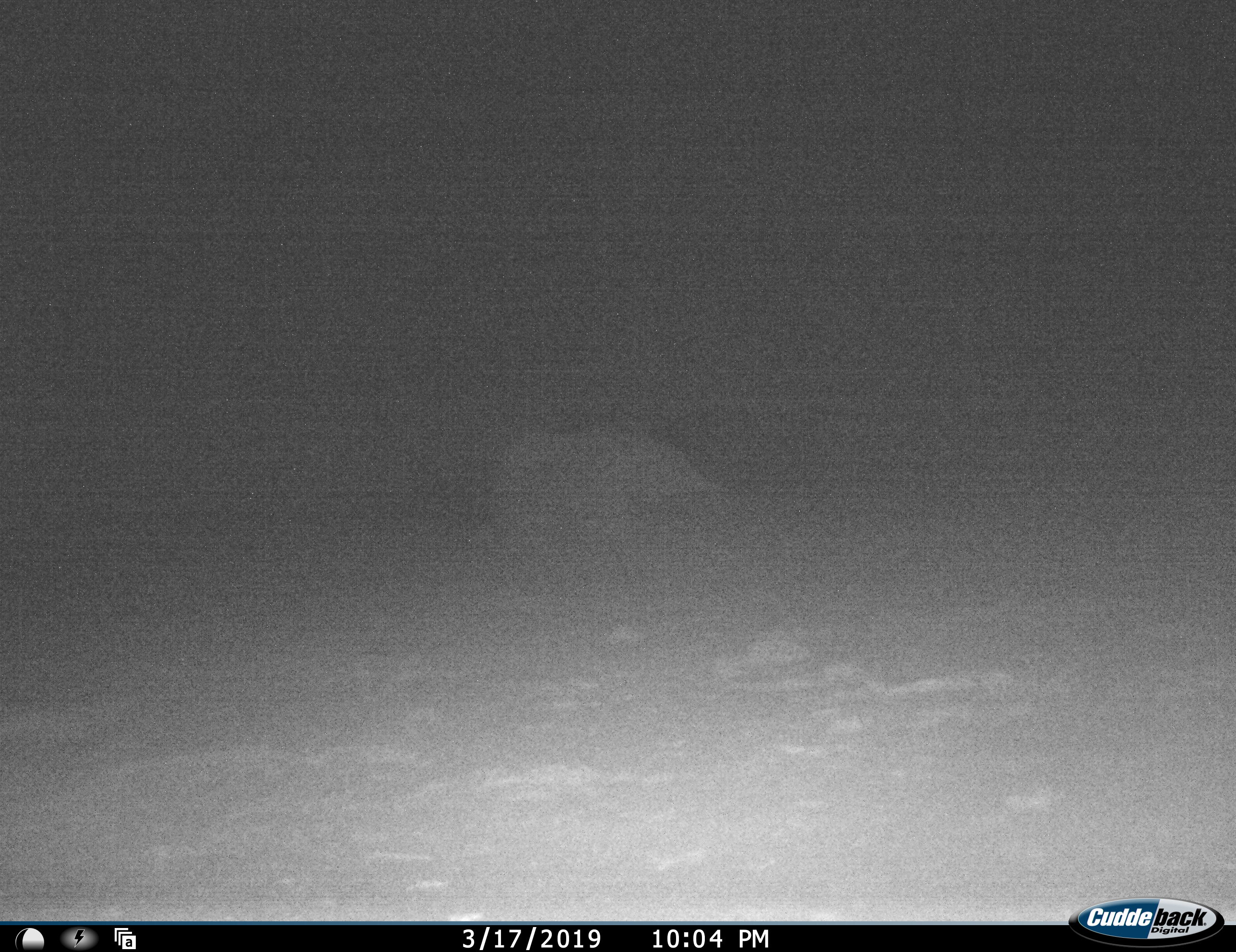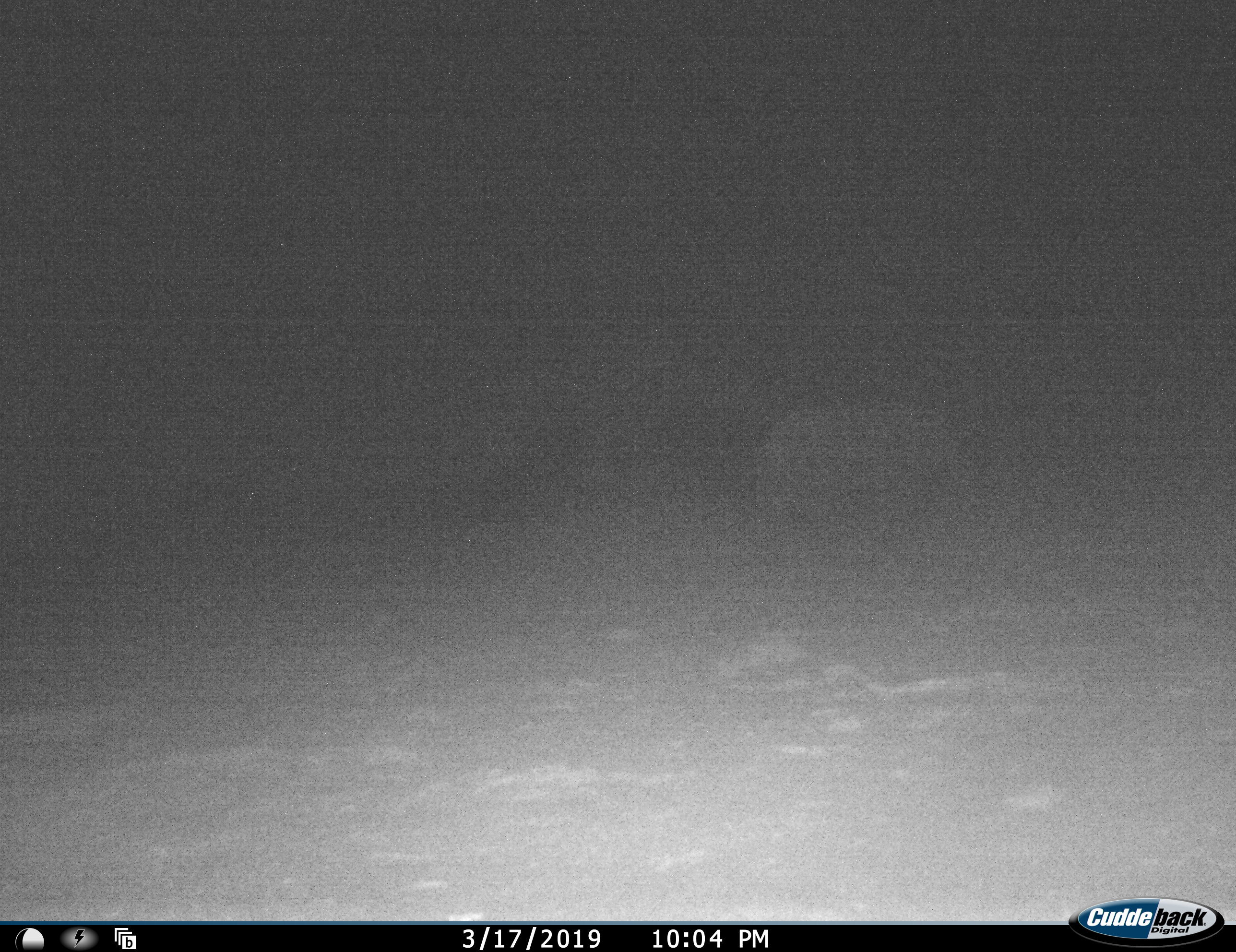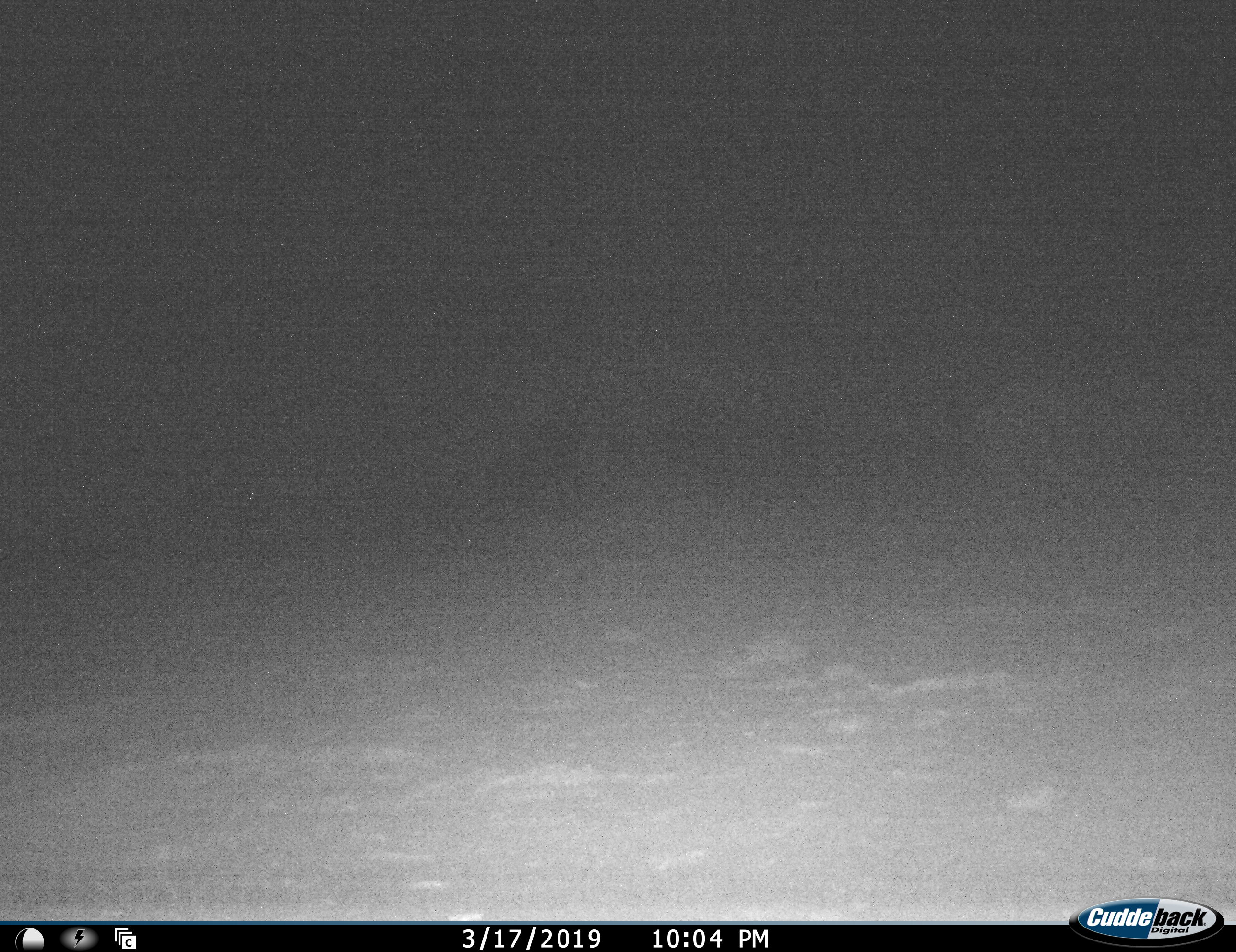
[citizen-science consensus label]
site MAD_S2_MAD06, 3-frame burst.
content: unidentified animal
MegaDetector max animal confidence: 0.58